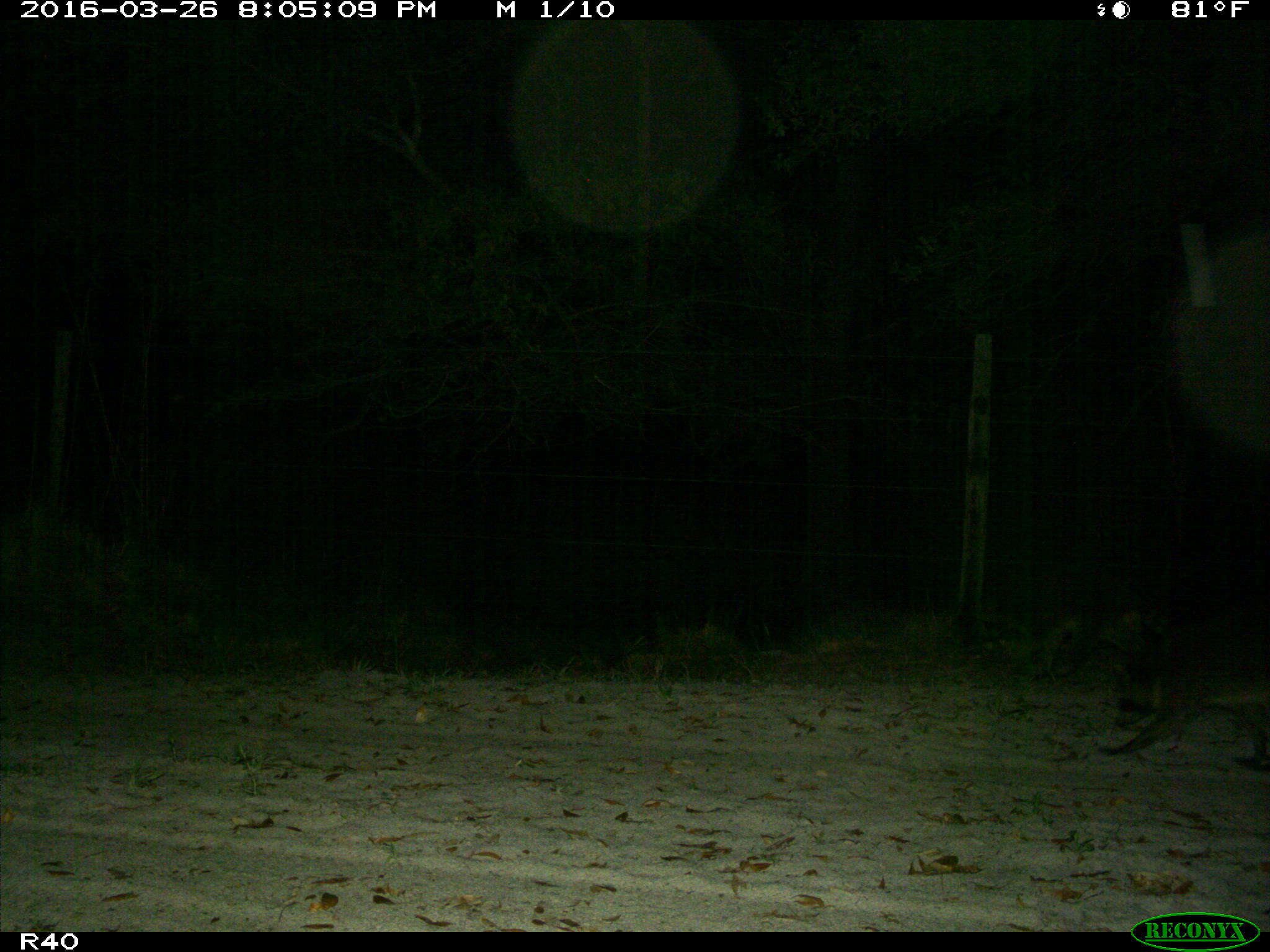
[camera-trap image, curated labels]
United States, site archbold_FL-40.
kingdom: Animalia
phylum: Chordata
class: Mammalia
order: Carnivora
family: Procyonidae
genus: Procyon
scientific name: Procyon lotor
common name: common raccoon